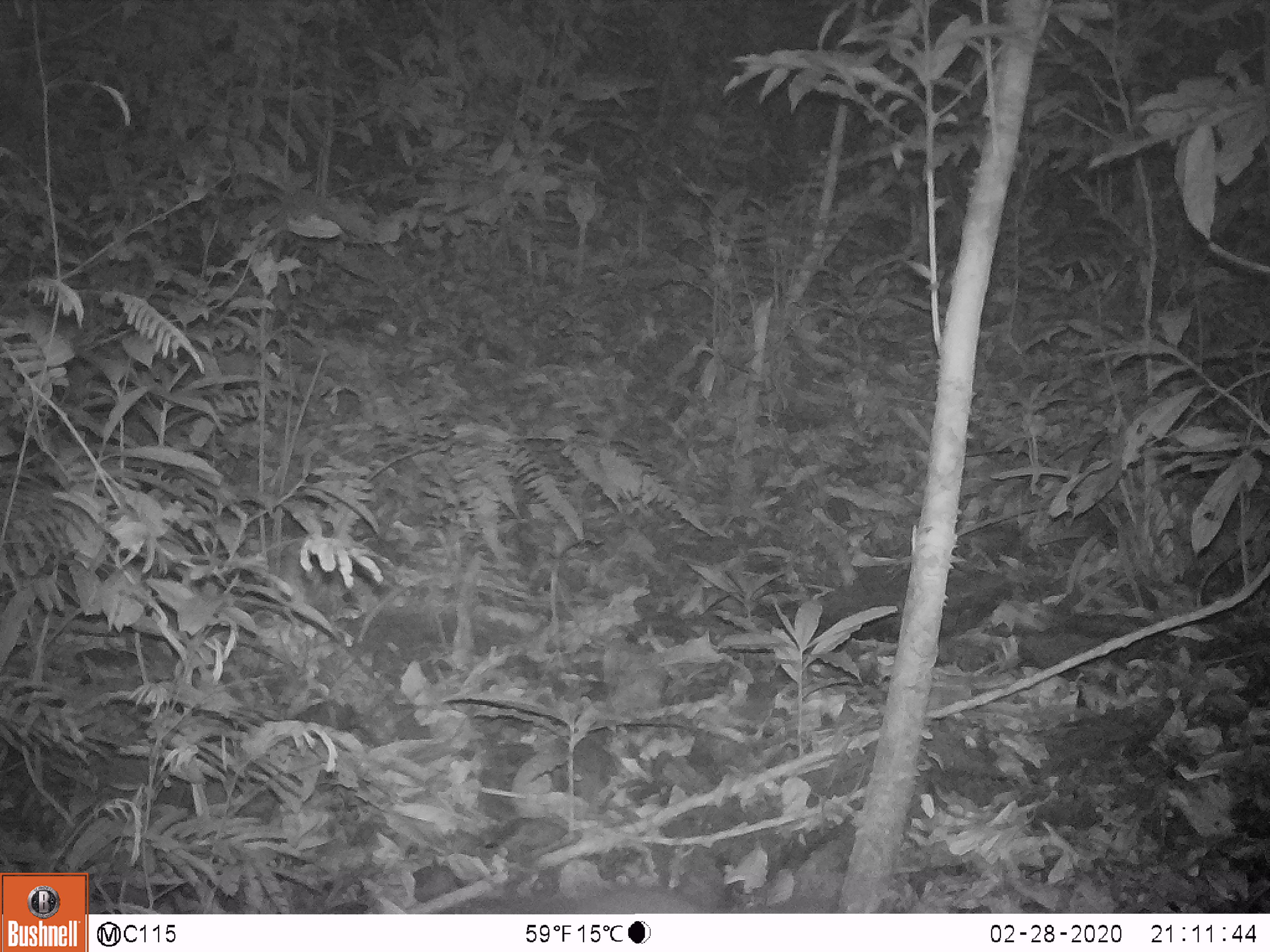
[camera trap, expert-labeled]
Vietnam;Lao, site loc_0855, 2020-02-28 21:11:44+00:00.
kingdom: Animalia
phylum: Chordata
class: Mammalia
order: Rodentia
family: Muridae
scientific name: Muridae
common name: old-world mice and rats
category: unidentified murid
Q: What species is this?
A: Unidentified murid (old-world mice and rats) (Muridae).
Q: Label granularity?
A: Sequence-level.